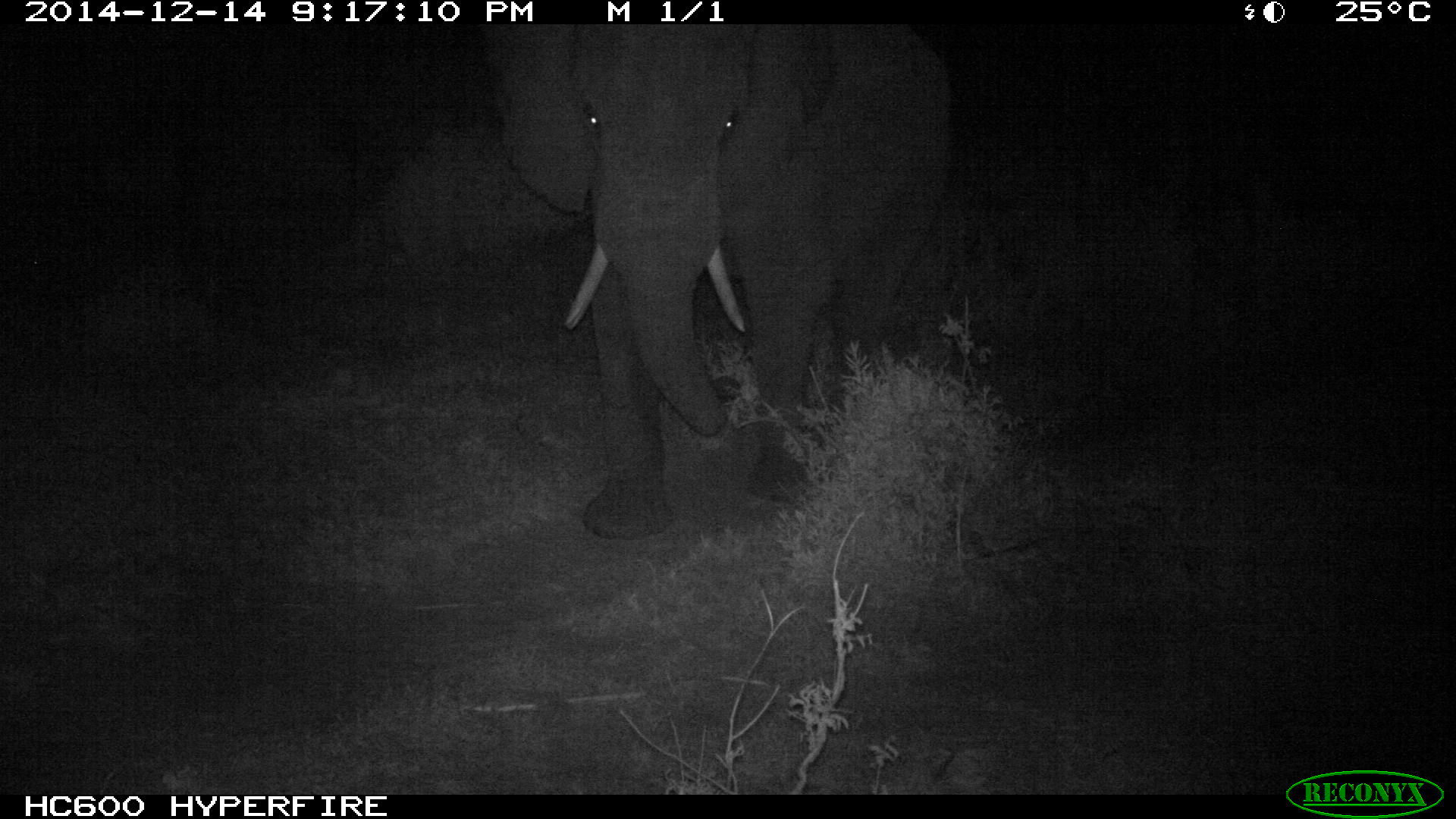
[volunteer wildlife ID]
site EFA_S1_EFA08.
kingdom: Animalia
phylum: Chordata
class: Mammalia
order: Proboscidea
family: Elephantidae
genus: Loxodonta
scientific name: Loxodonta africana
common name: african bush elephant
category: elephant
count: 1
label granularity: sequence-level